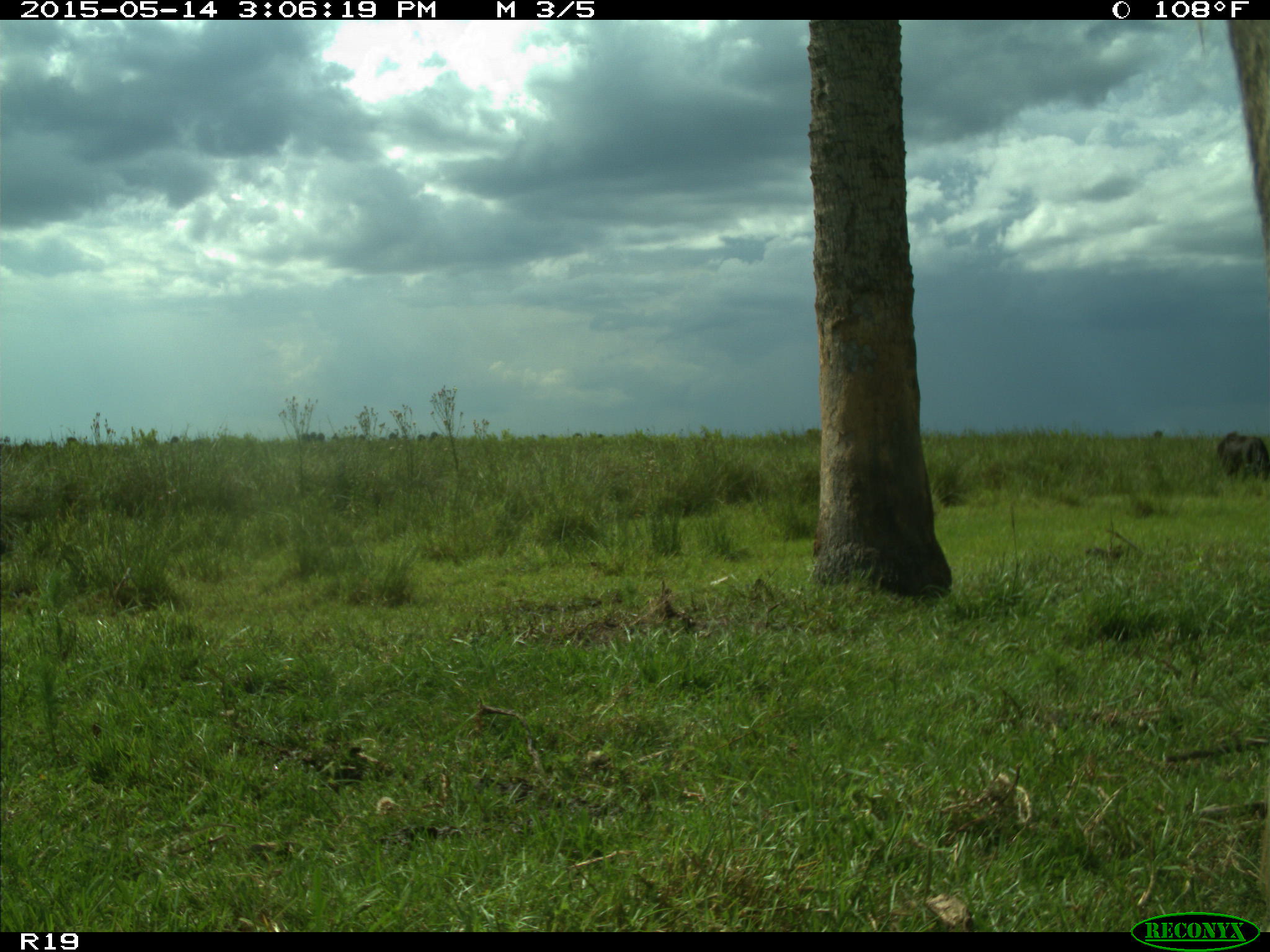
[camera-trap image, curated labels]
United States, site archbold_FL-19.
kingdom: Animalia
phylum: Chordata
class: Mammalia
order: Artiodactyla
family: Bovidae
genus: Bos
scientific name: Bos taurus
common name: domestic cow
Bos taurus (domestic cow).